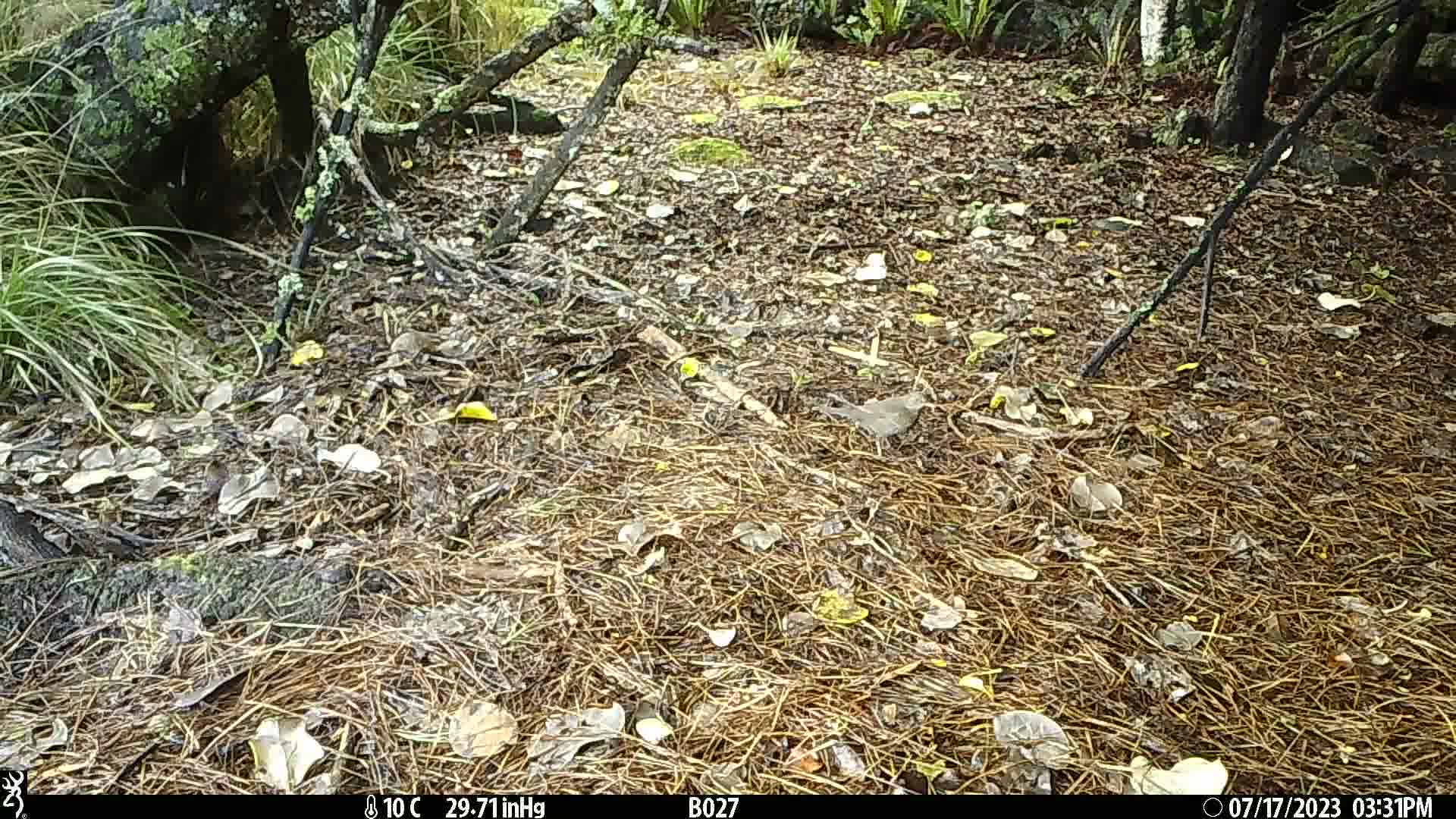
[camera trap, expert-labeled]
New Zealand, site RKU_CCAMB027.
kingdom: Animalia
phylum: Chordata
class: Aves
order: Passeriformes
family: Turdidae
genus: Turdus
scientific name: Turdus philomelos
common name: song thrush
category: thrush